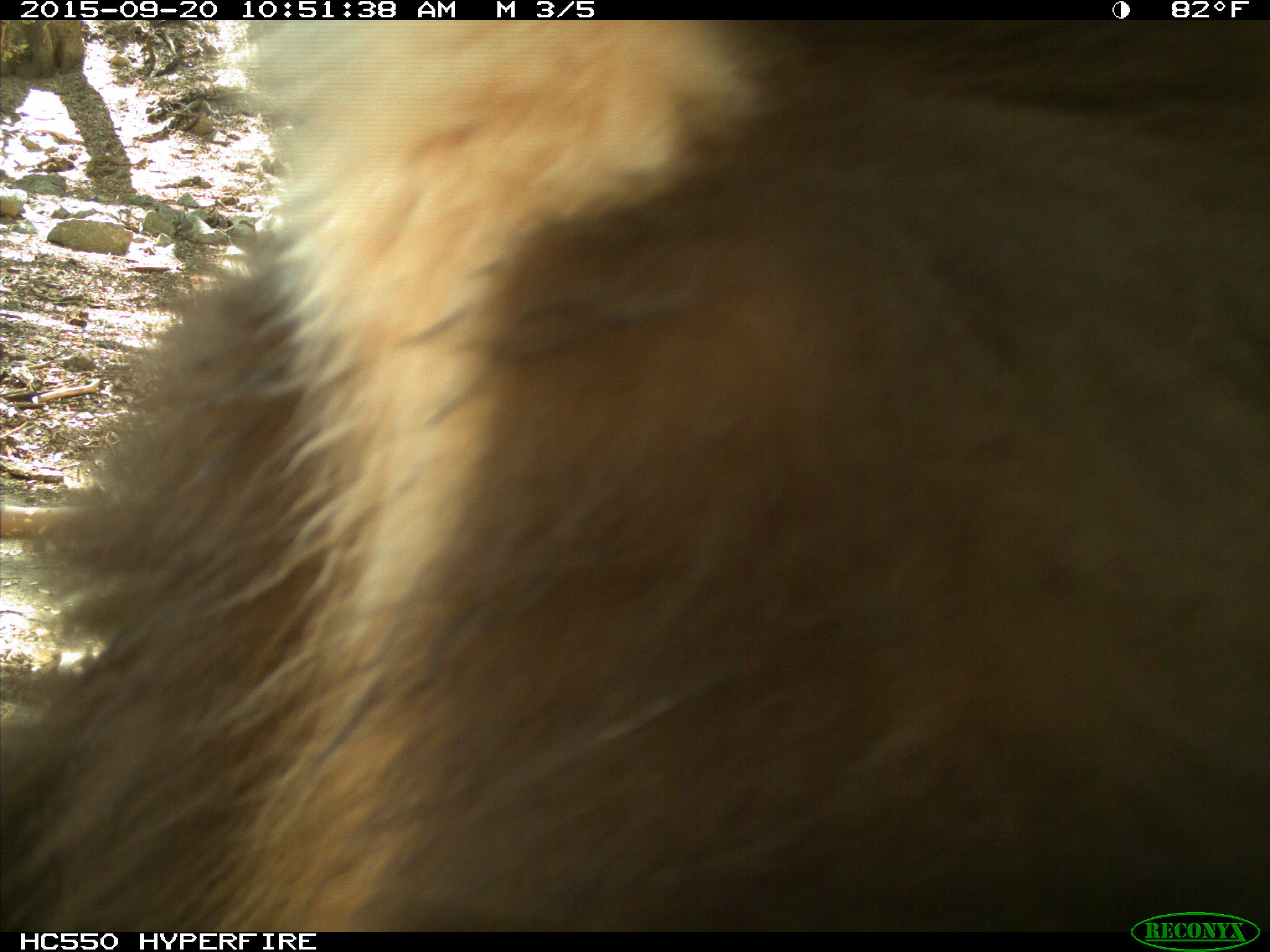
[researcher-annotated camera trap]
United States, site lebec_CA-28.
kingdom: Animalia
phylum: Chordata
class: Mammalia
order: Carnivora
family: Ursidae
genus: Ursus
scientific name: Ursus americanus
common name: american black bear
Ursus americanus (american black bear).